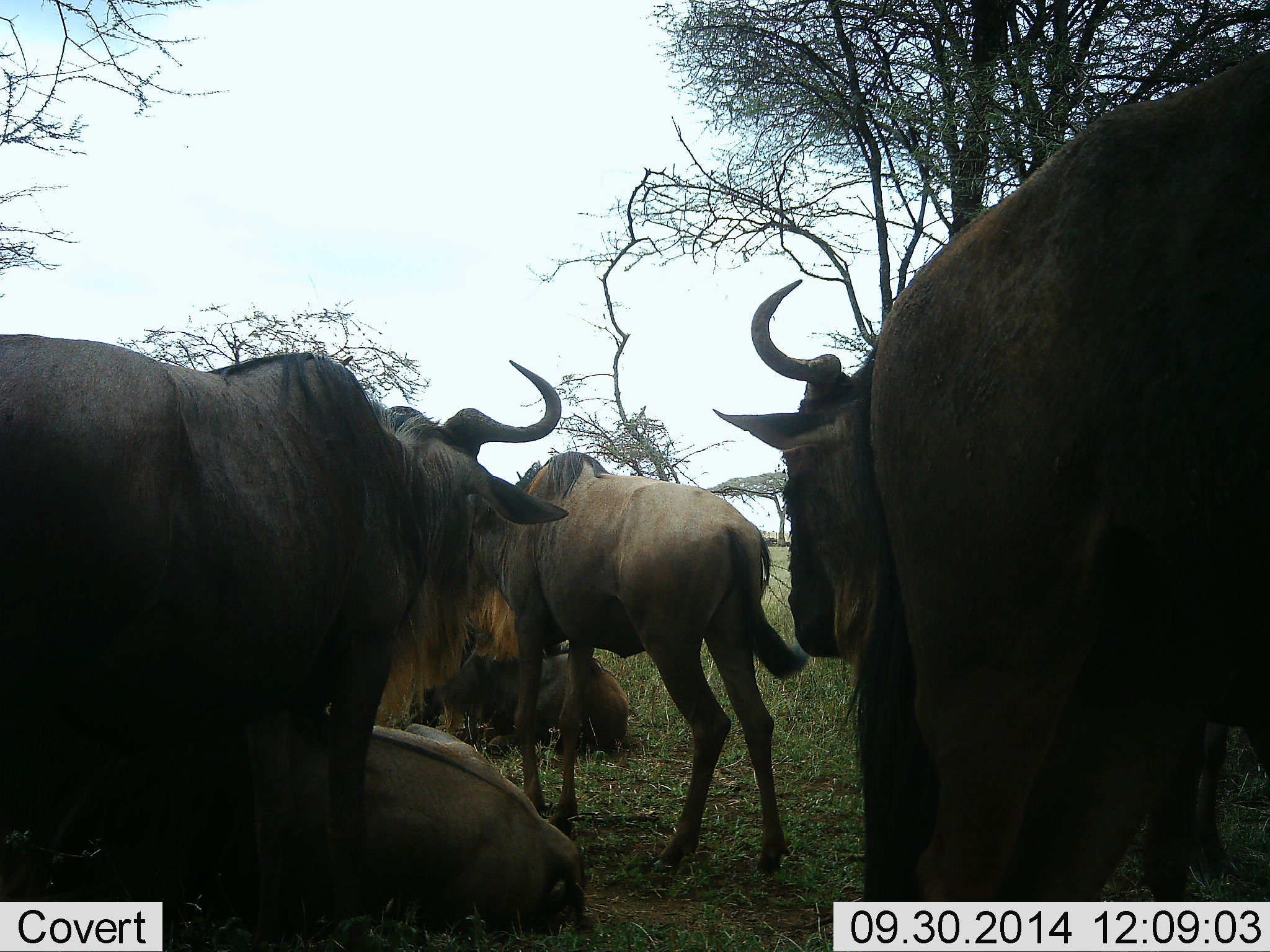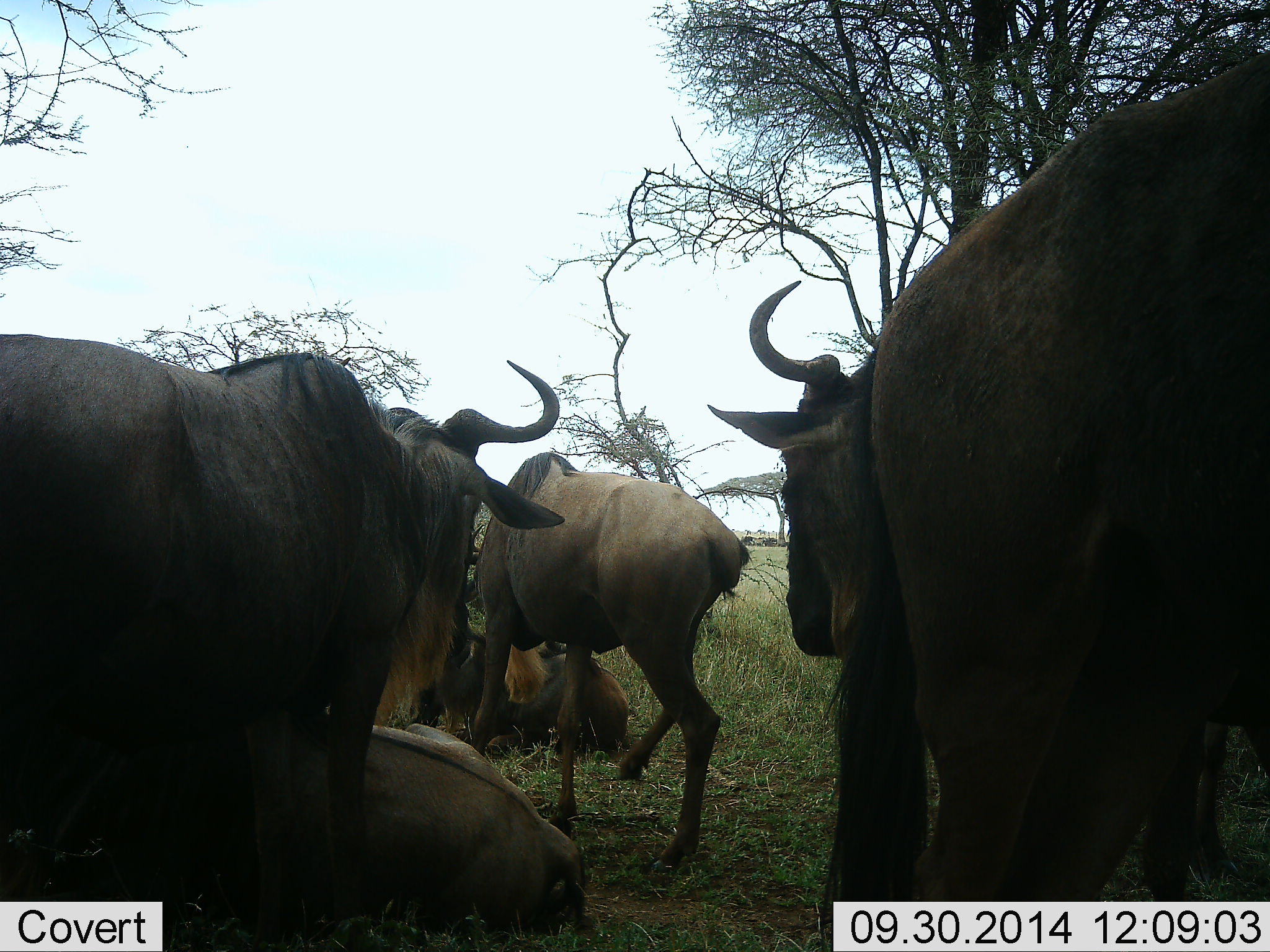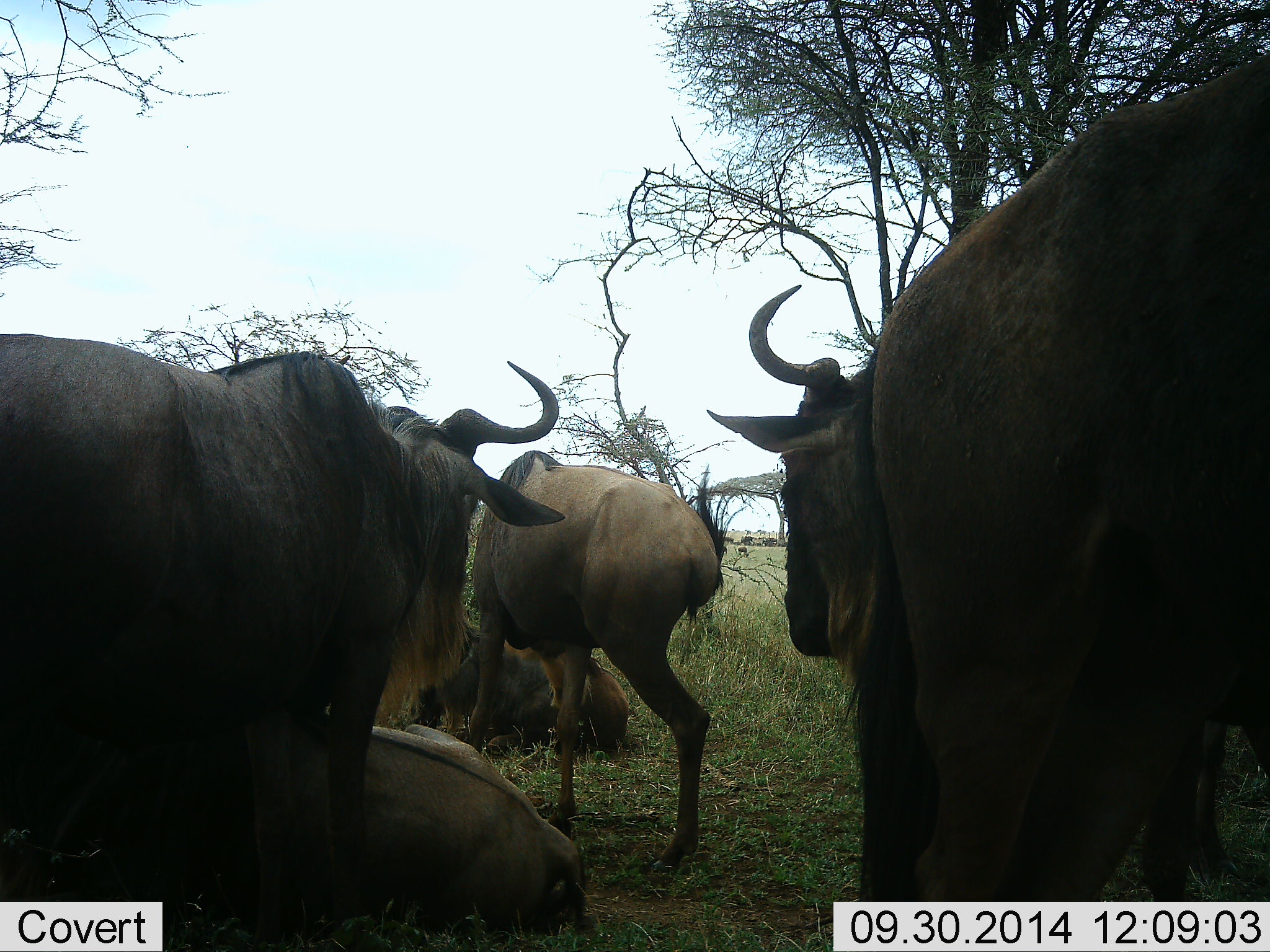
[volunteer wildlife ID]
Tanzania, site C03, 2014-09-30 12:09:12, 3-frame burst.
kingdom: Animalia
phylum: Chordata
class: Mammalia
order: Artiodactyla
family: Bovidae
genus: Connochaetes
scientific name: Connochaetes taurinus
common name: blue wildebeest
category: wildebeest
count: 6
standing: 90%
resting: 90%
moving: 40%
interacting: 0%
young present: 0%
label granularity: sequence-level